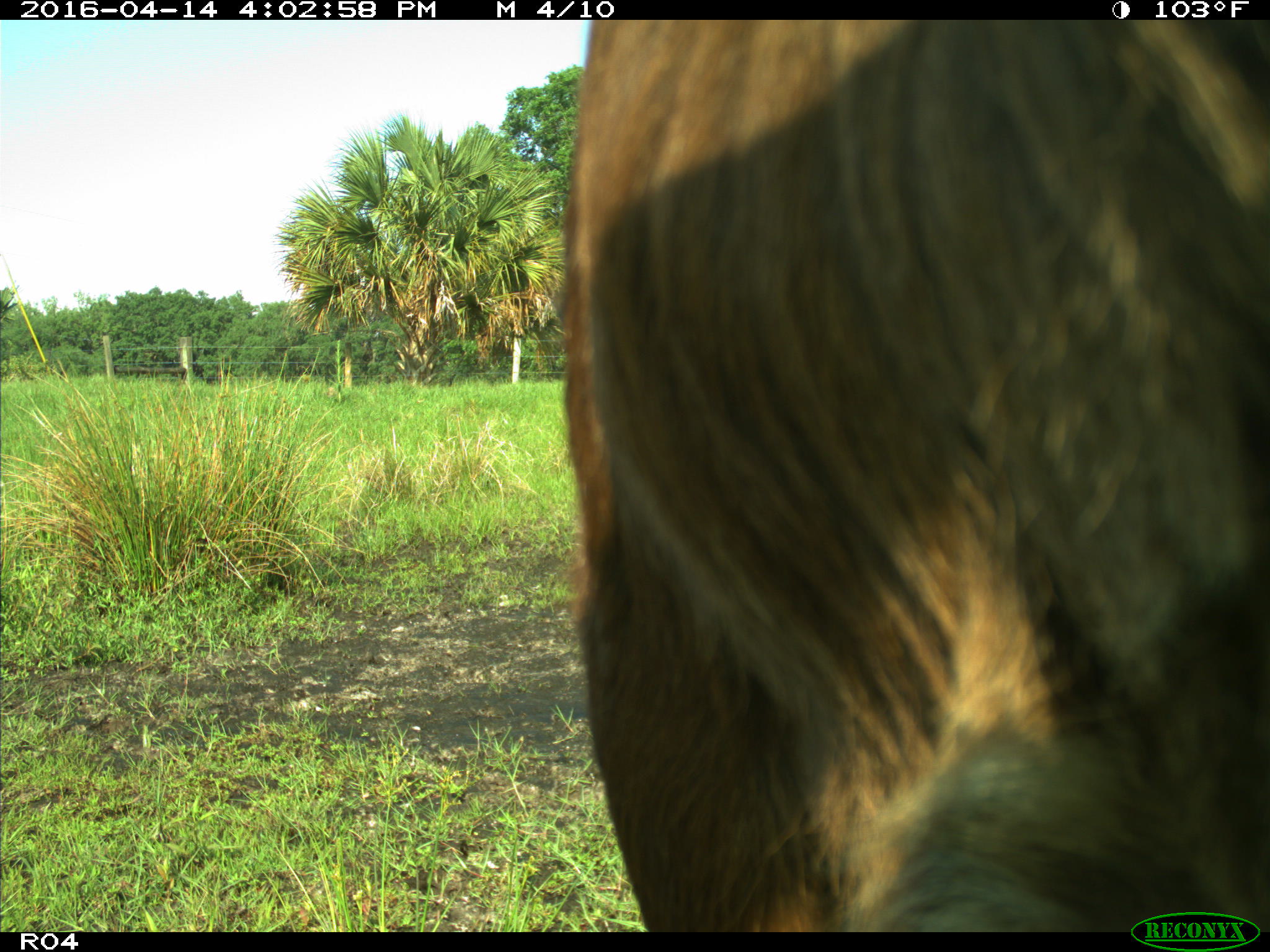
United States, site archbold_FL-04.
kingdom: Animalia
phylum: Chordata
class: Mammalia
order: Artiodactyla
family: Bovidae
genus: Bos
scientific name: Bos taurus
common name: domestic cow